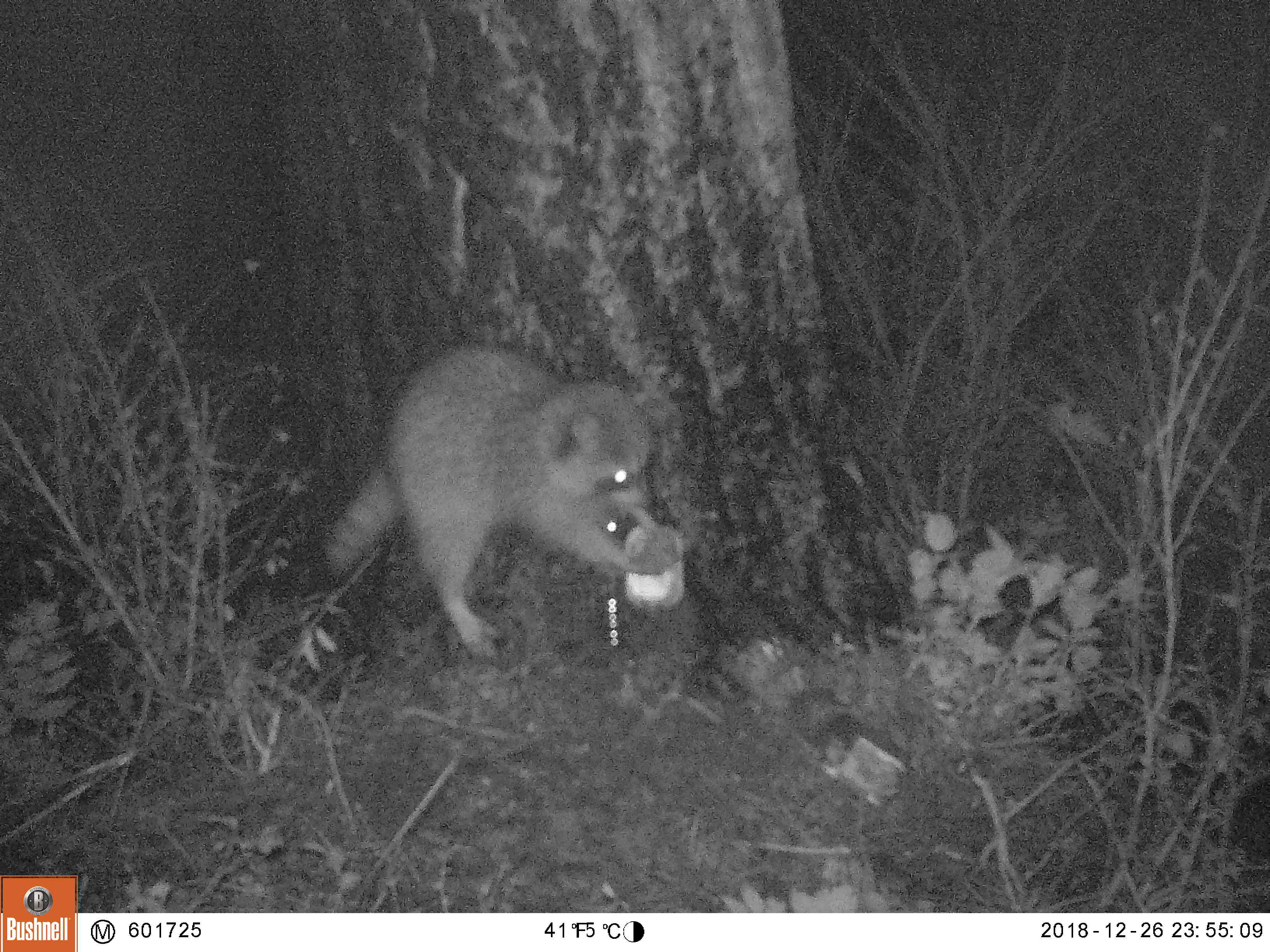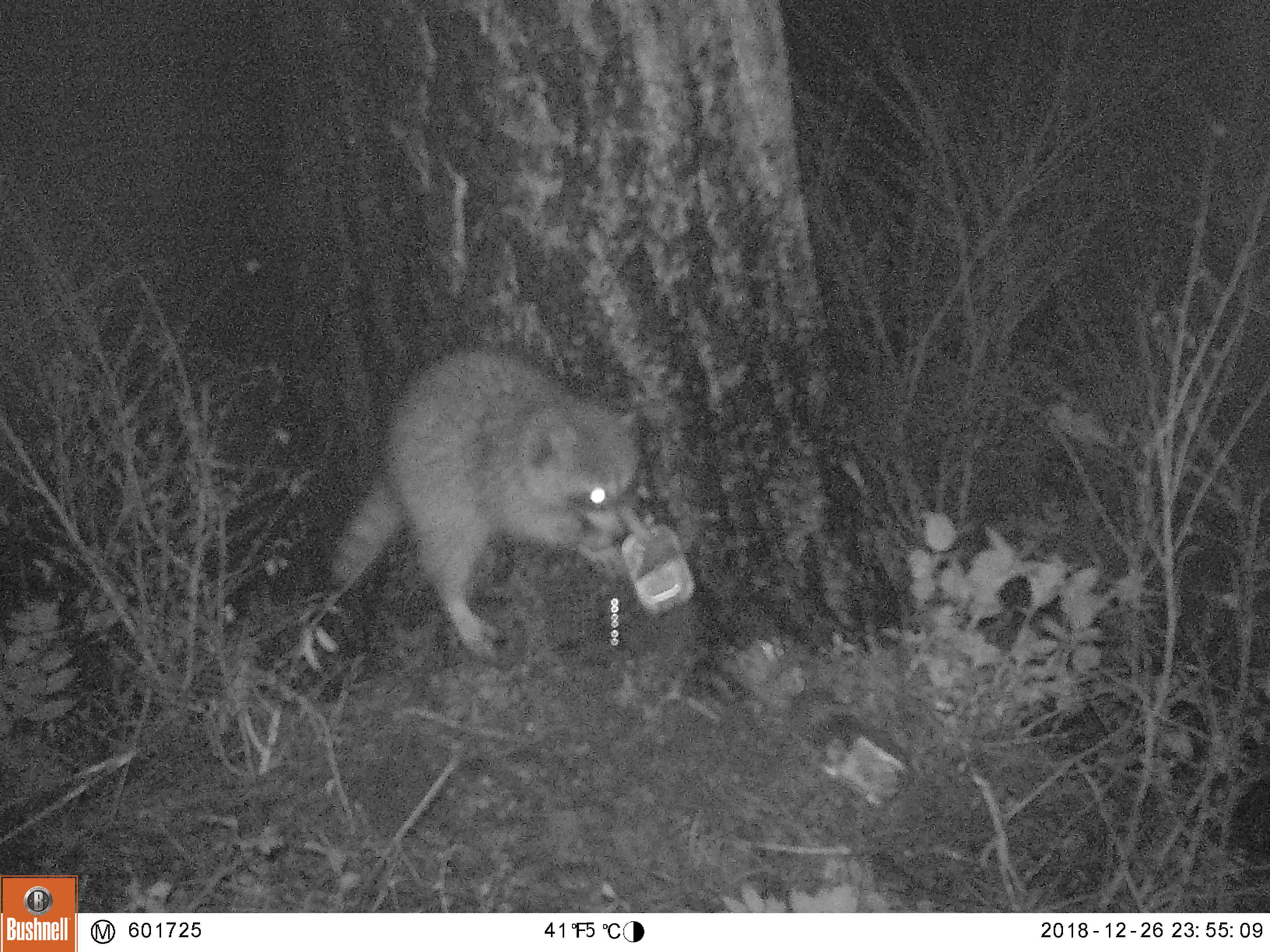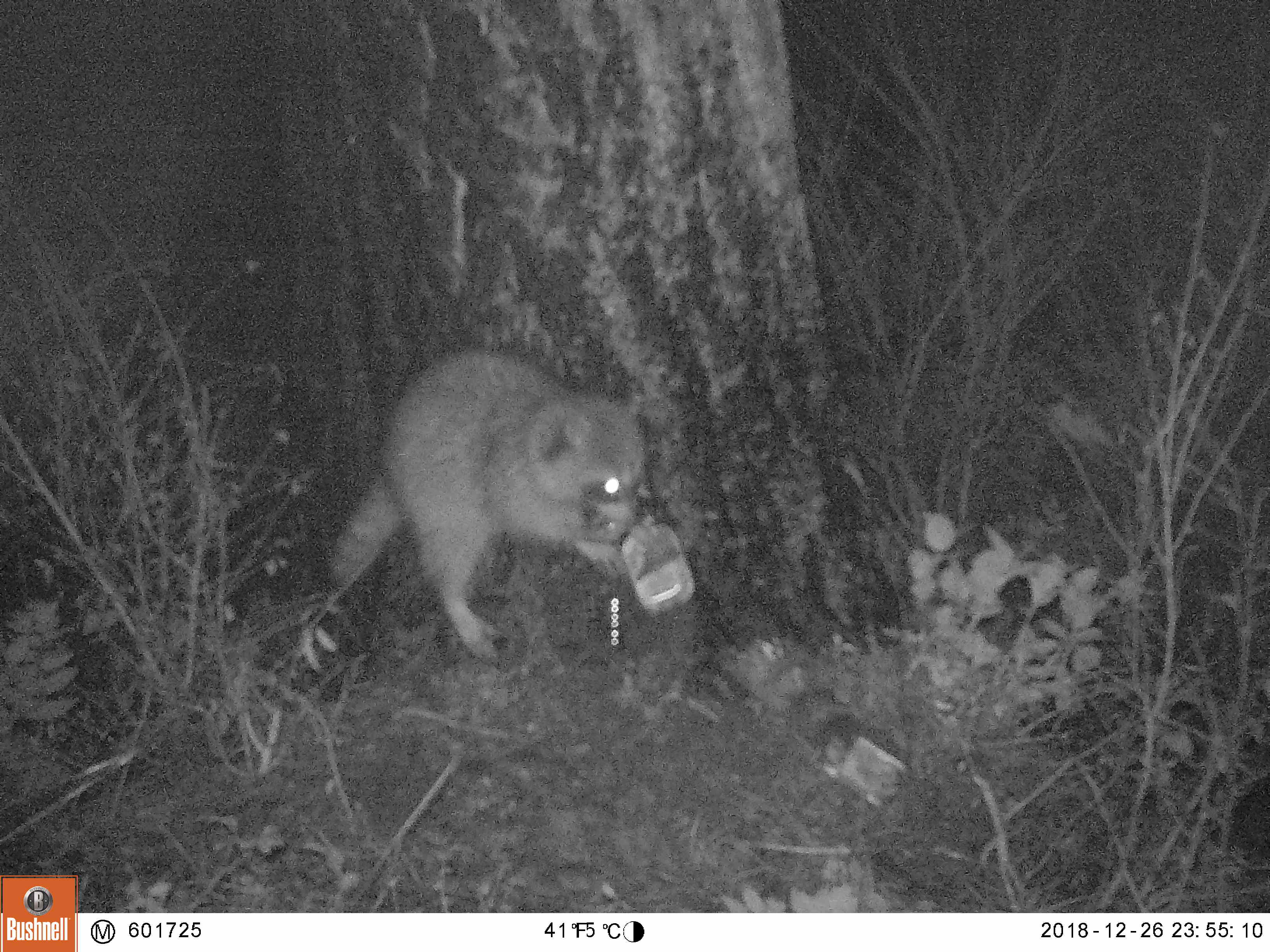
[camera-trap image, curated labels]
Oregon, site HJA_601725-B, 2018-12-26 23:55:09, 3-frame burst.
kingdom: Animalia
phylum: Chordata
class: Mammalia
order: Carnivora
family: Procyonidae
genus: Procyon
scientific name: Procyon lotor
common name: northern raccoon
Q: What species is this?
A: Northern raccoon (Procyon lotor).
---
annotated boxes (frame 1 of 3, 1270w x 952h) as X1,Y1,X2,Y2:
northern raccoon: 232,333,781,713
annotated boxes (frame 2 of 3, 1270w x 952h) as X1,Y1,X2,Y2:
northern raccoon: 292,345,781,704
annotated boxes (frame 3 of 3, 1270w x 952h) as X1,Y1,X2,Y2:
northern raccoon: 283,345,727,678